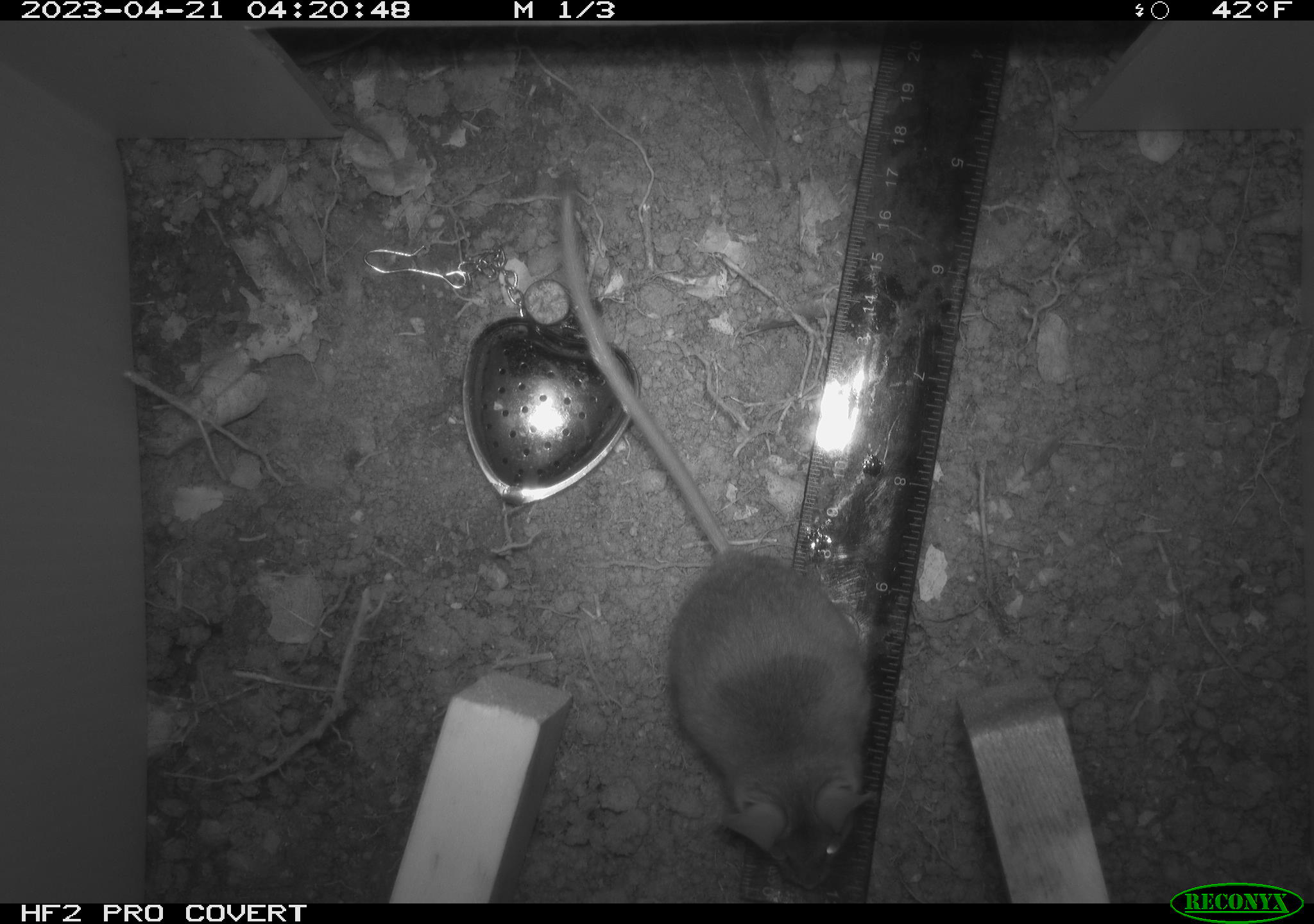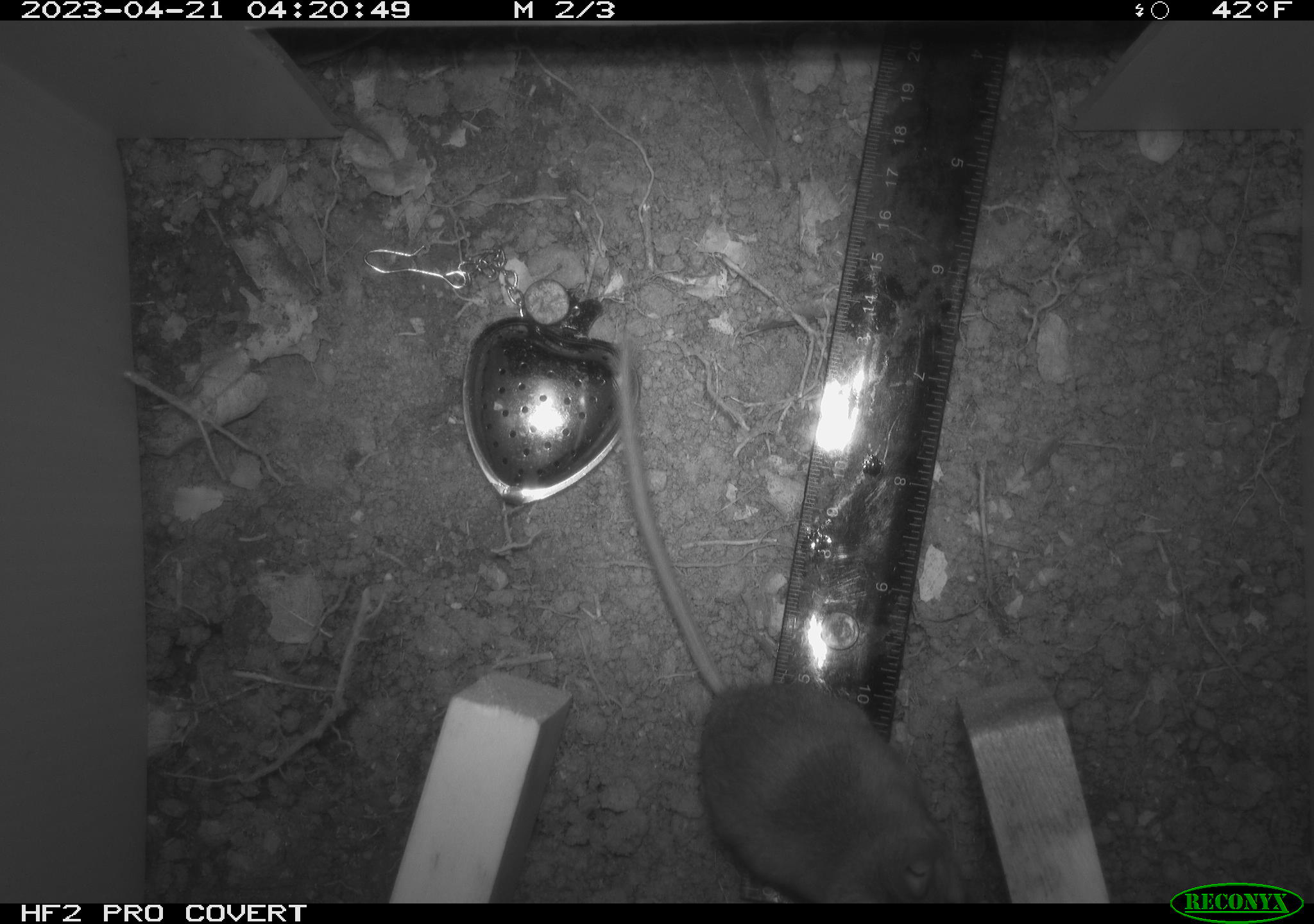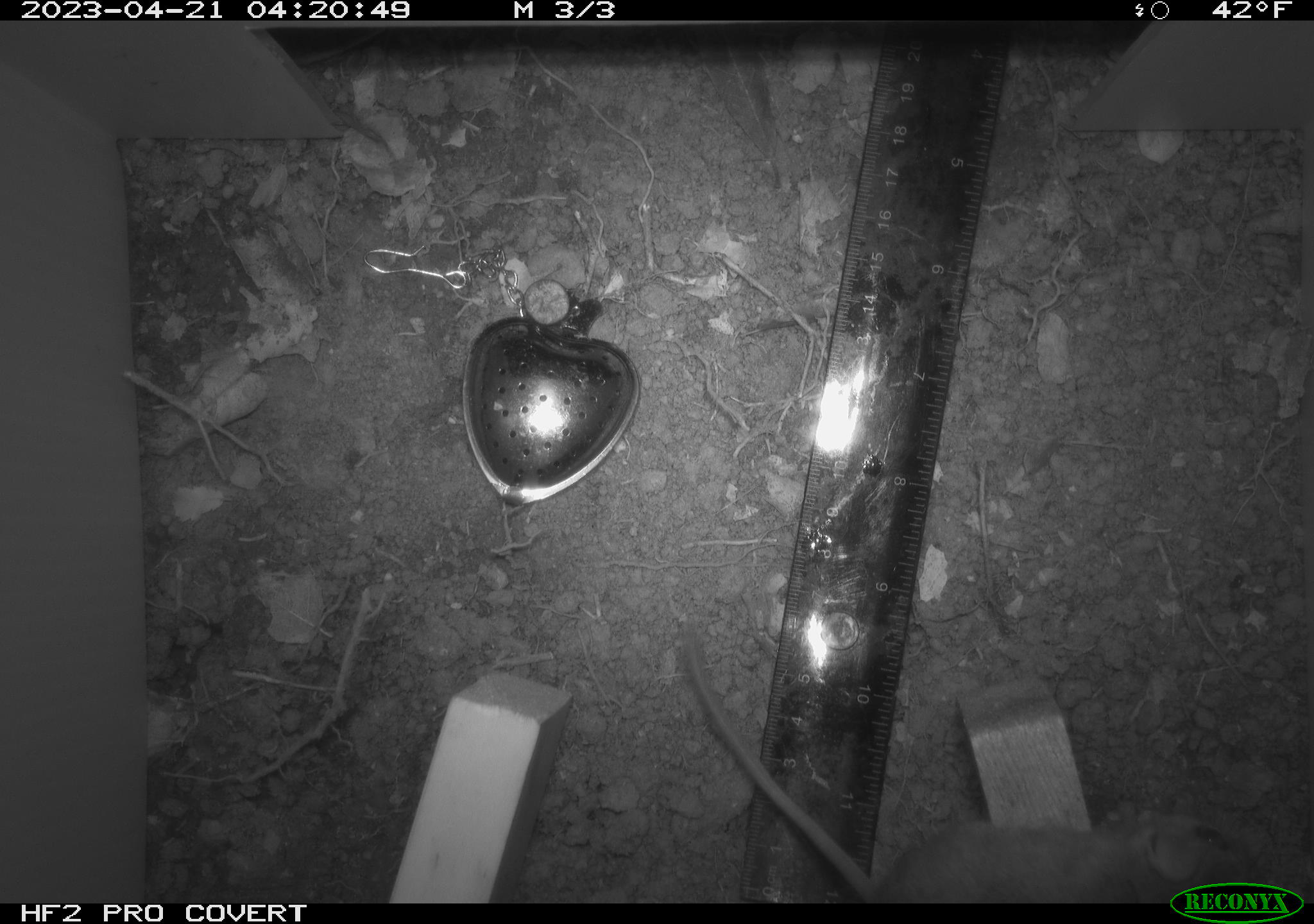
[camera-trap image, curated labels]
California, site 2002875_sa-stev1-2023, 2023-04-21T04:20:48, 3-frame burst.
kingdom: Animalia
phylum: Chordata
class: Mammalia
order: Rodentia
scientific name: Rodentia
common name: mouse species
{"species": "mouse species (Rodentia)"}